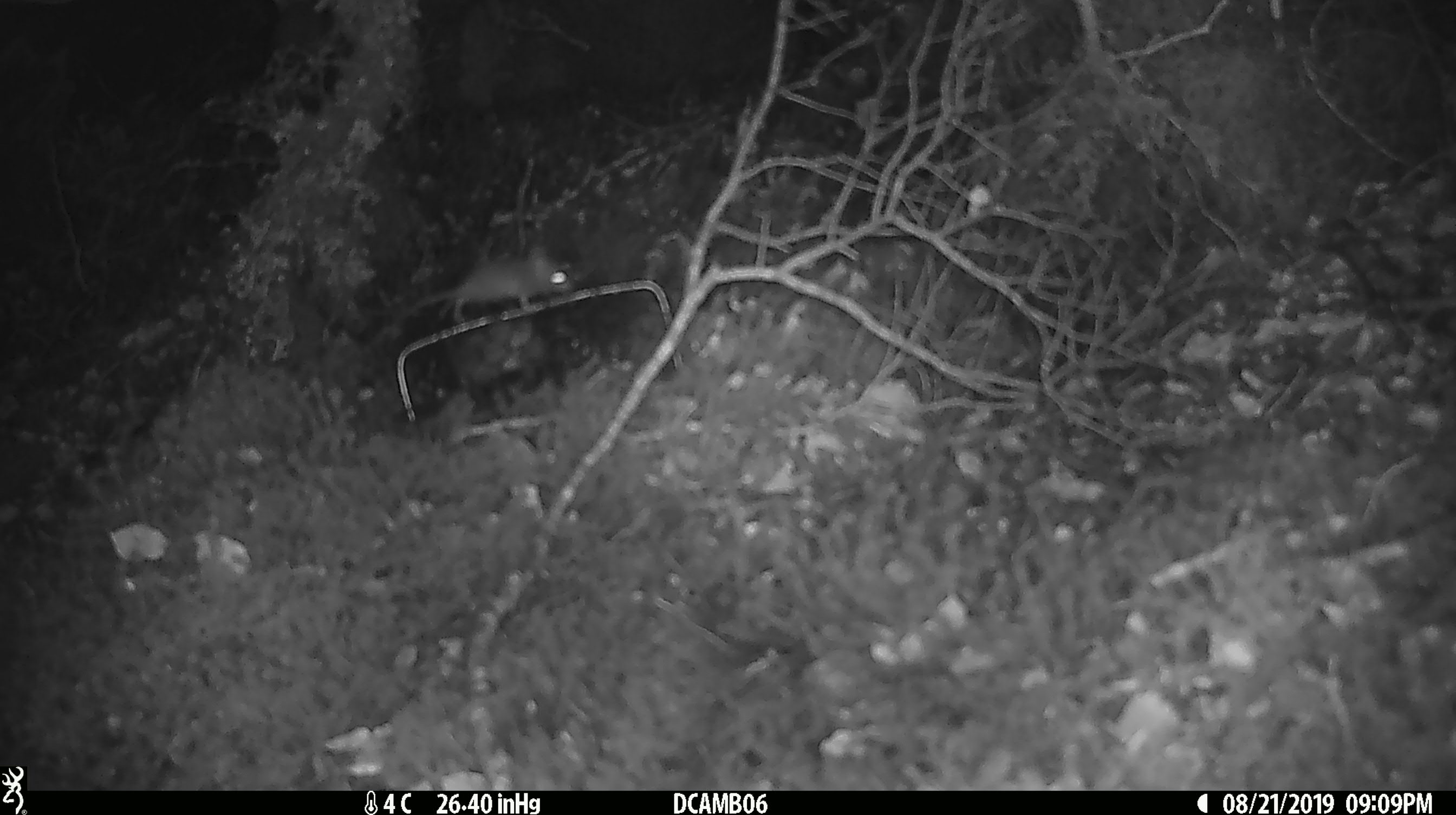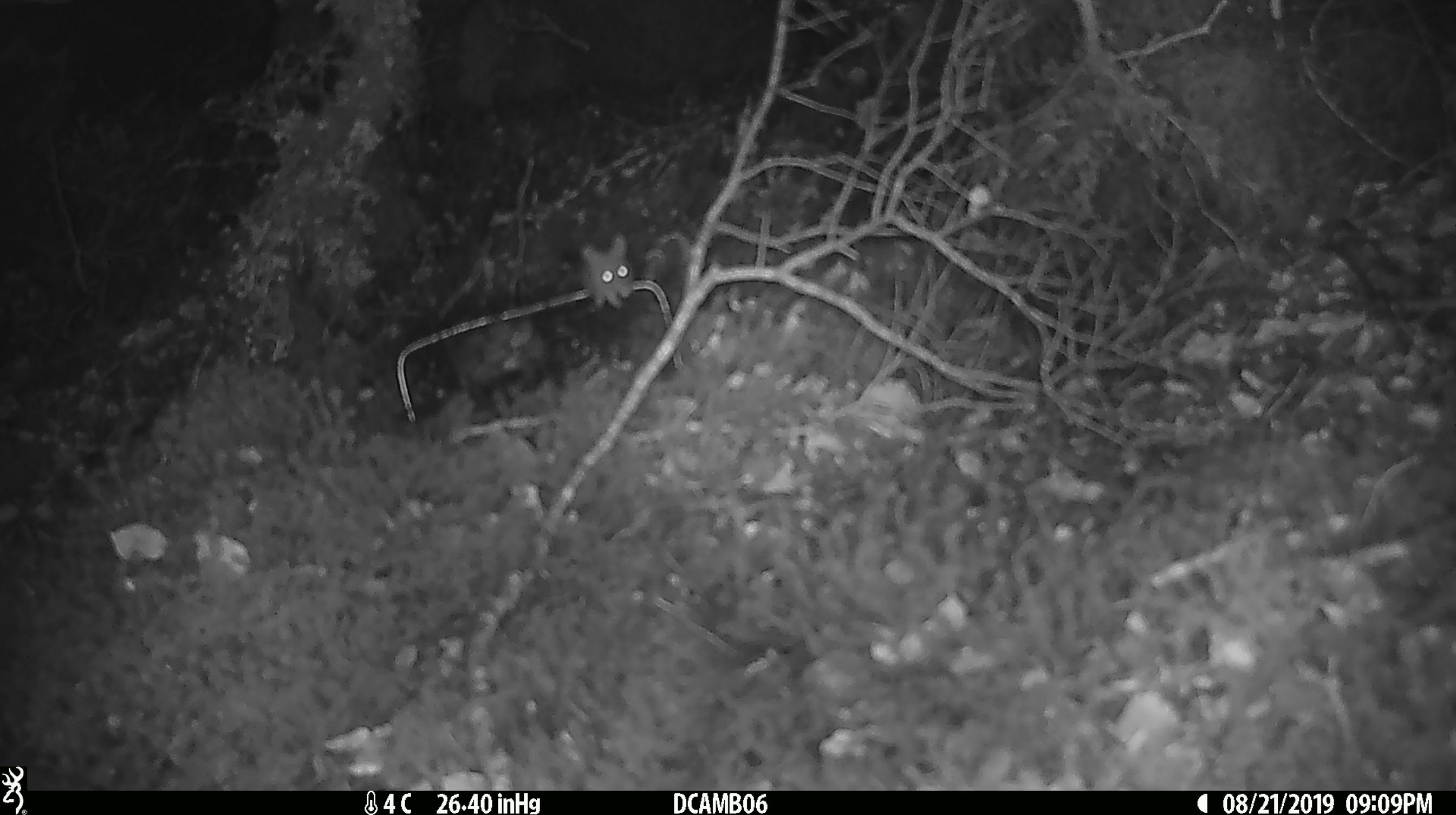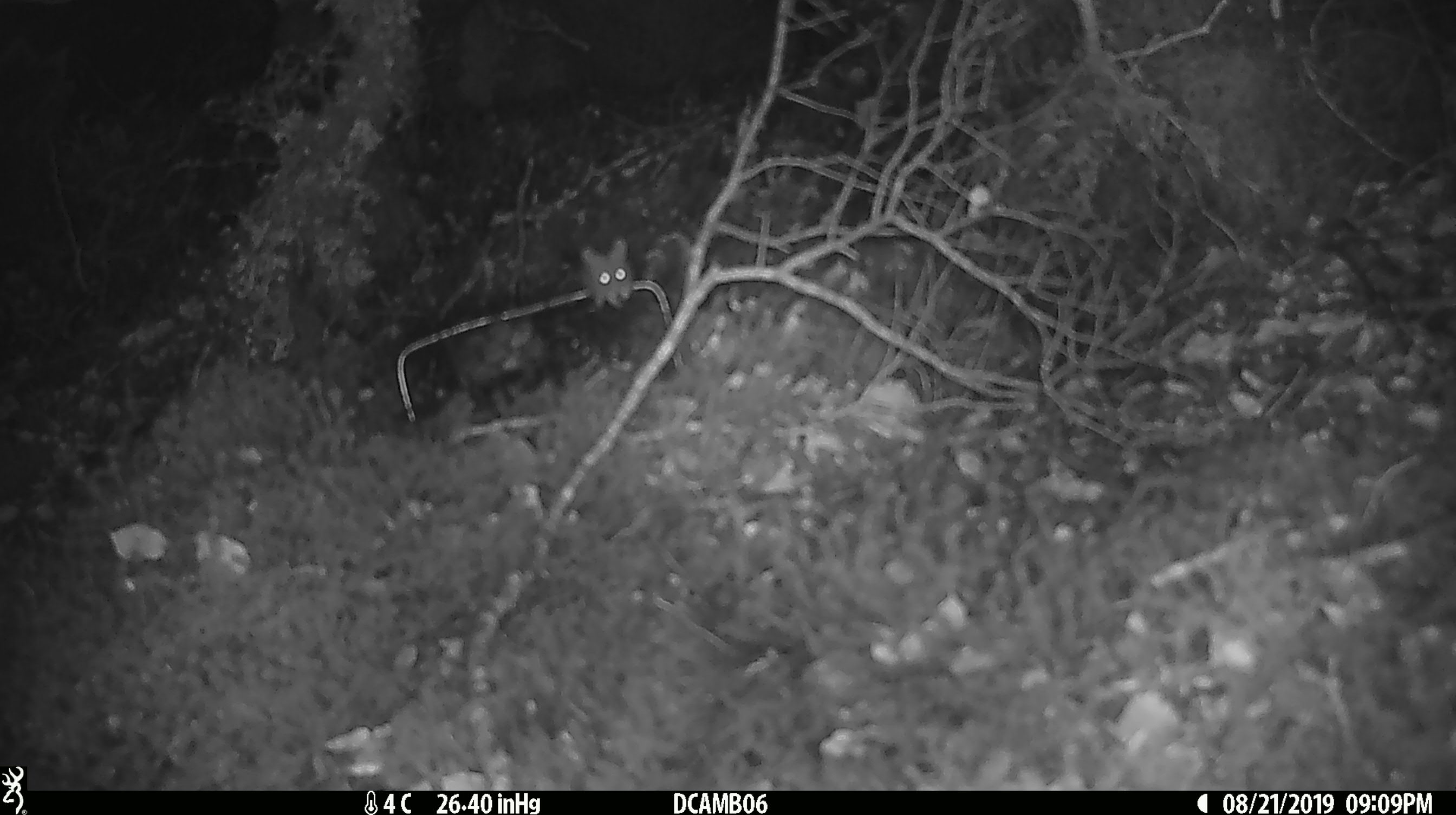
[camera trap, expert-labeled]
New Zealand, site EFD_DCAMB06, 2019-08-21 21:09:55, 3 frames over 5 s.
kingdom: Animalia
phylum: Chordata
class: Mammalia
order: Rodentia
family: Muridae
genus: Mus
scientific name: Mus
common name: mouse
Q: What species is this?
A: Mouse (Mus).